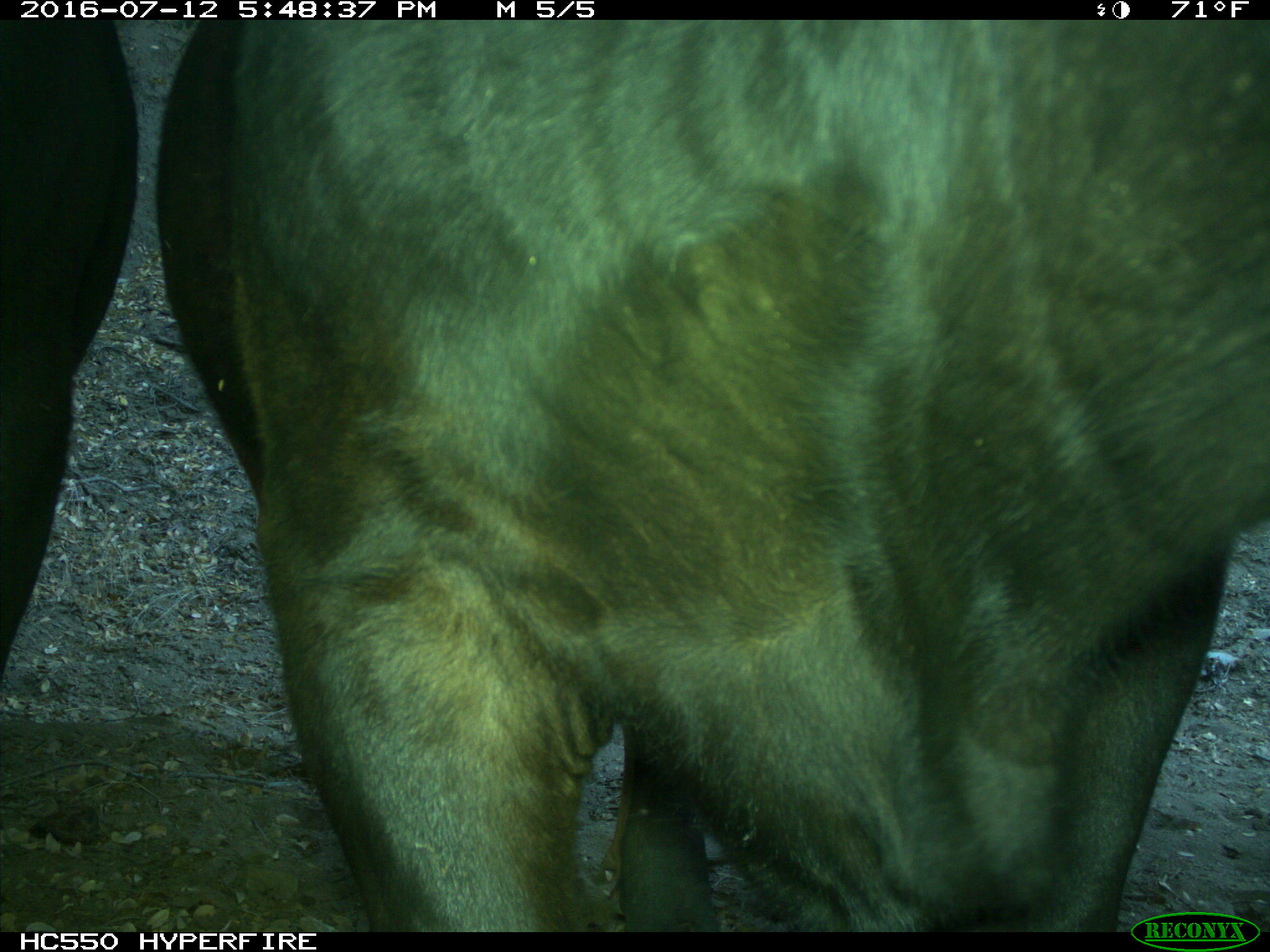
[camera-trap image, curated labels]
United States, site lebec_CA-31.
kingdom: Animalia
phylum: Chordata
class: Mammalia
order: Artiodactyla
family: Bovidae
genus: Bos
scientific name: Bos taurus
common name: domestic cow